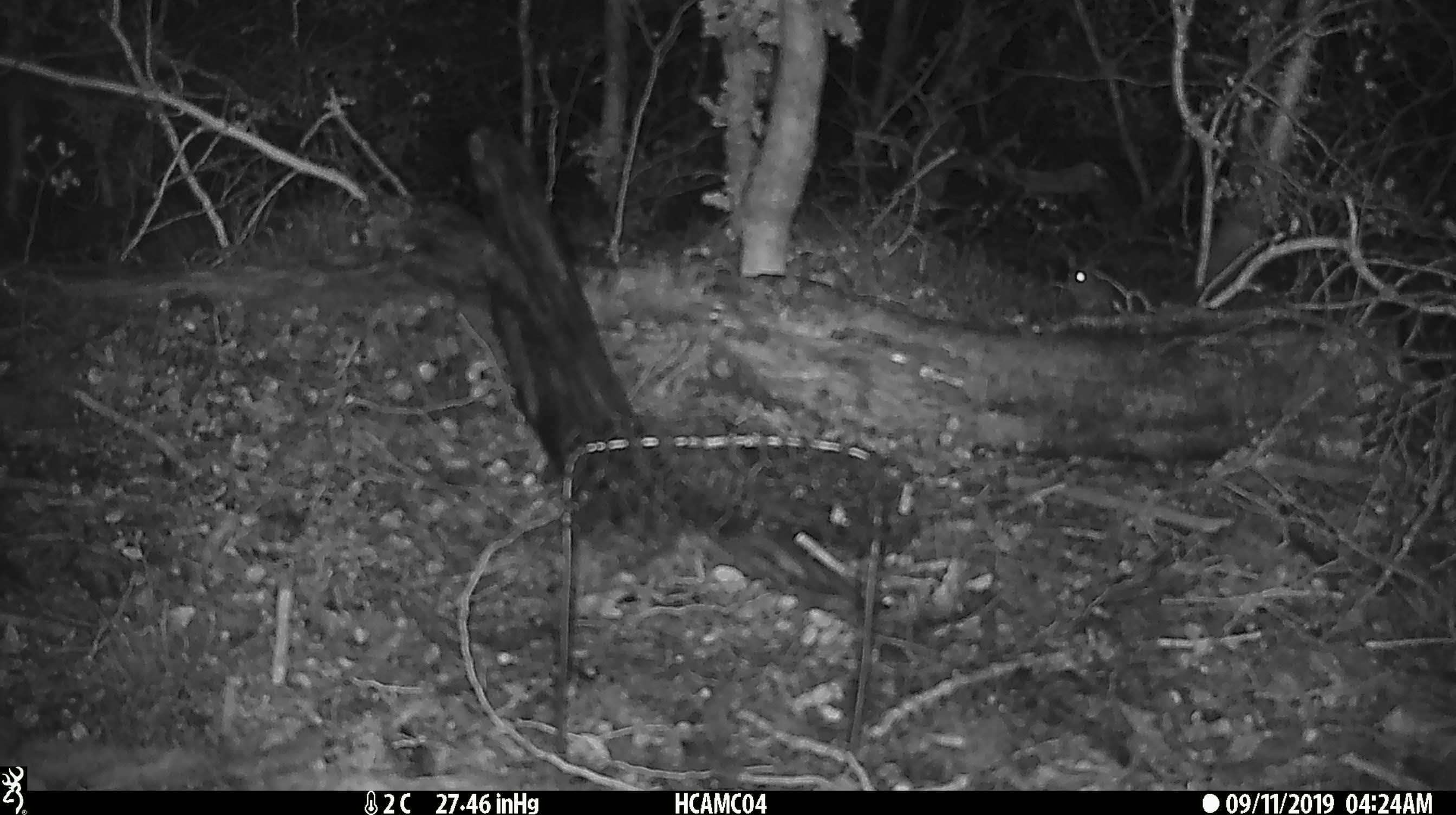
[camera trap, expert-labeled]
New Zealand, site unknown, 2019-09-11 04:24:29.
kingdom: Animalia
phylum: Chordata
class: Mammalia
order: Rodentia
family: Muridae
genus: Mus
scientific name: Mus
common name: mouse